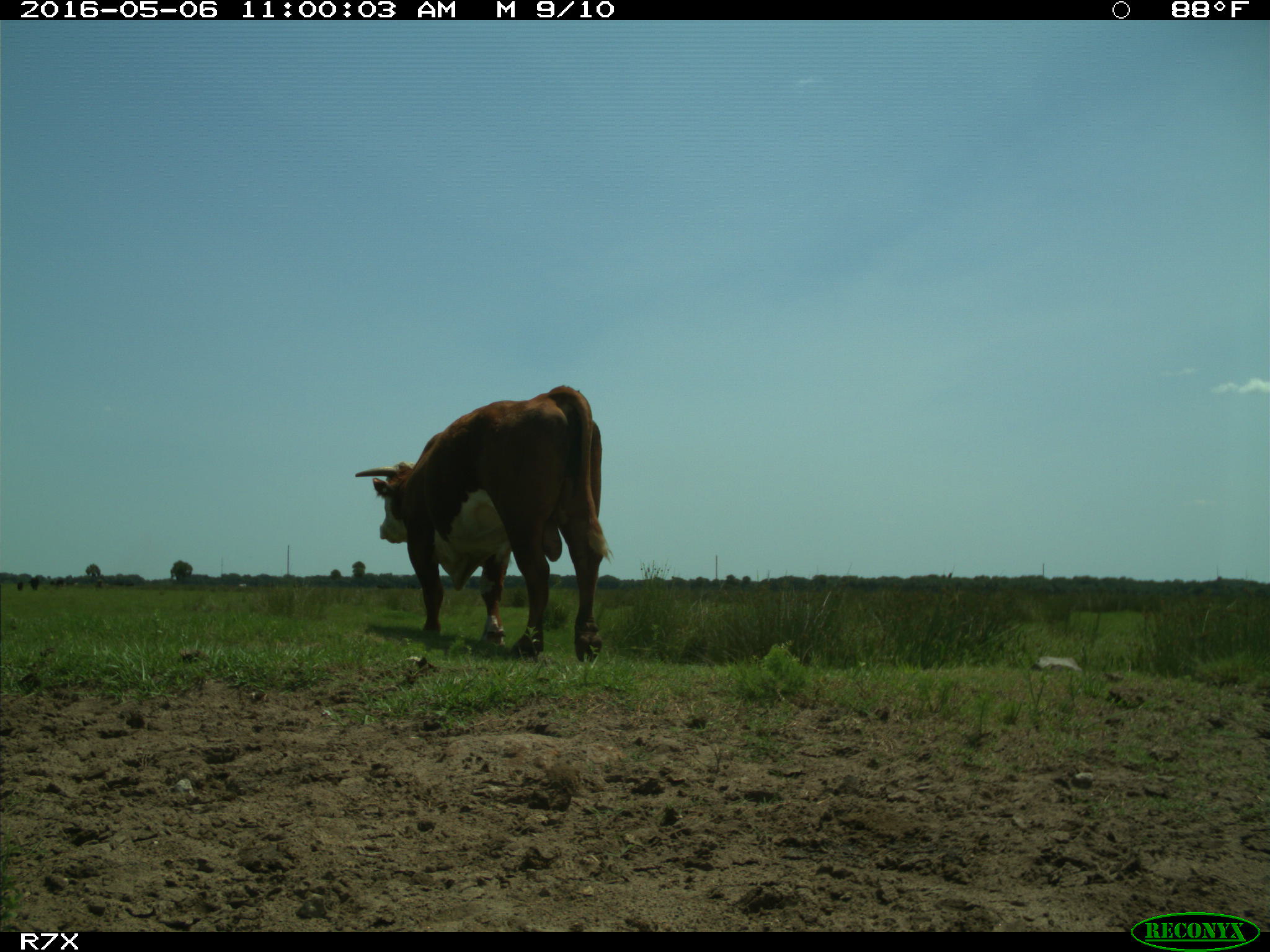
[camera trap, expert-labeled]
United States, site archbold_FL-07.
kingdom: Animalia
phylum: Chordata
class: Mammalia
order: Artiodactyla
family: Bovidae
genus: Bos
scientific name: Bos taurus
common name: domestic cow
Bos taurus (domestic cow).